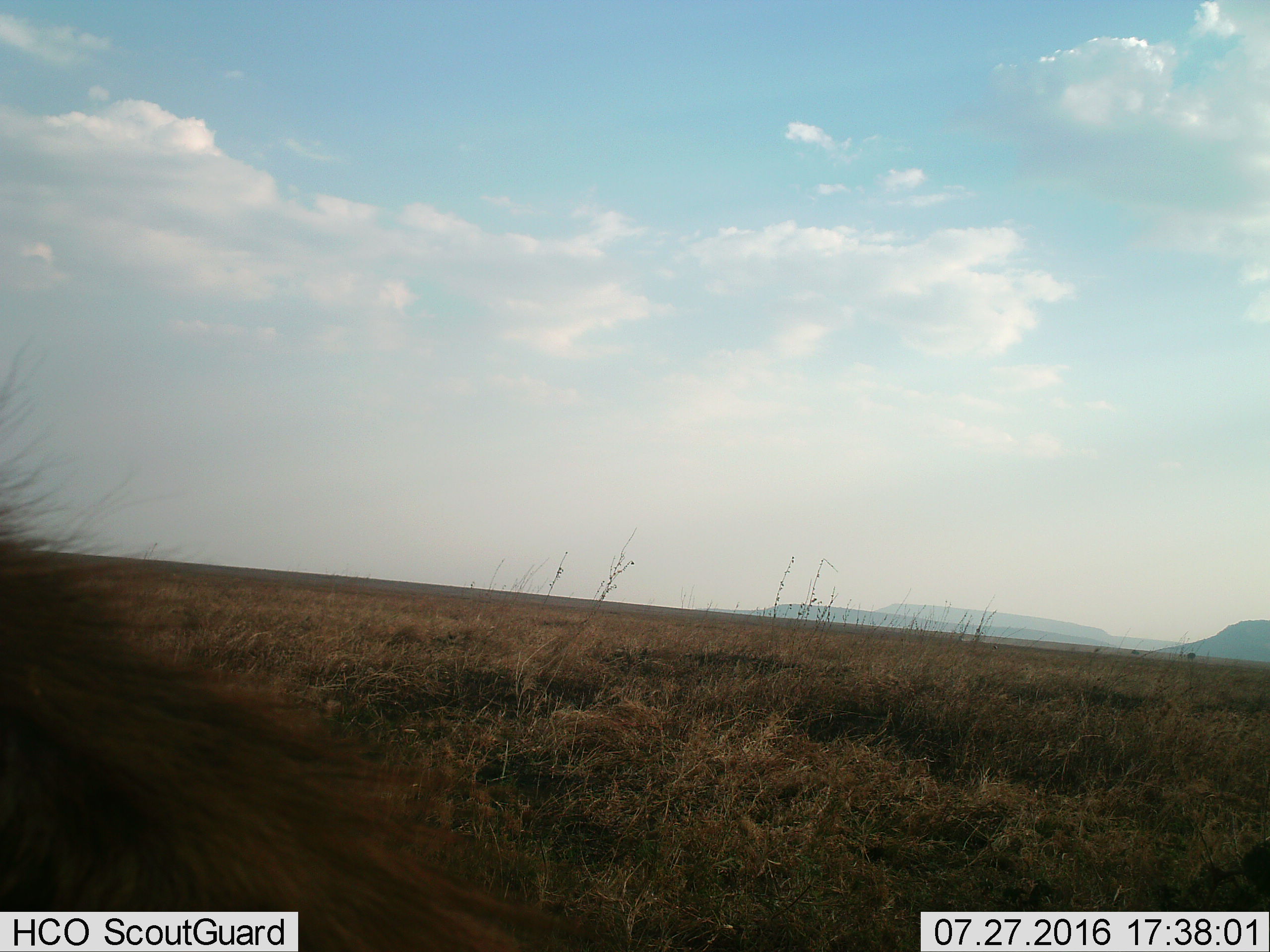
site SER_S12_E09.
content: unidentified animal